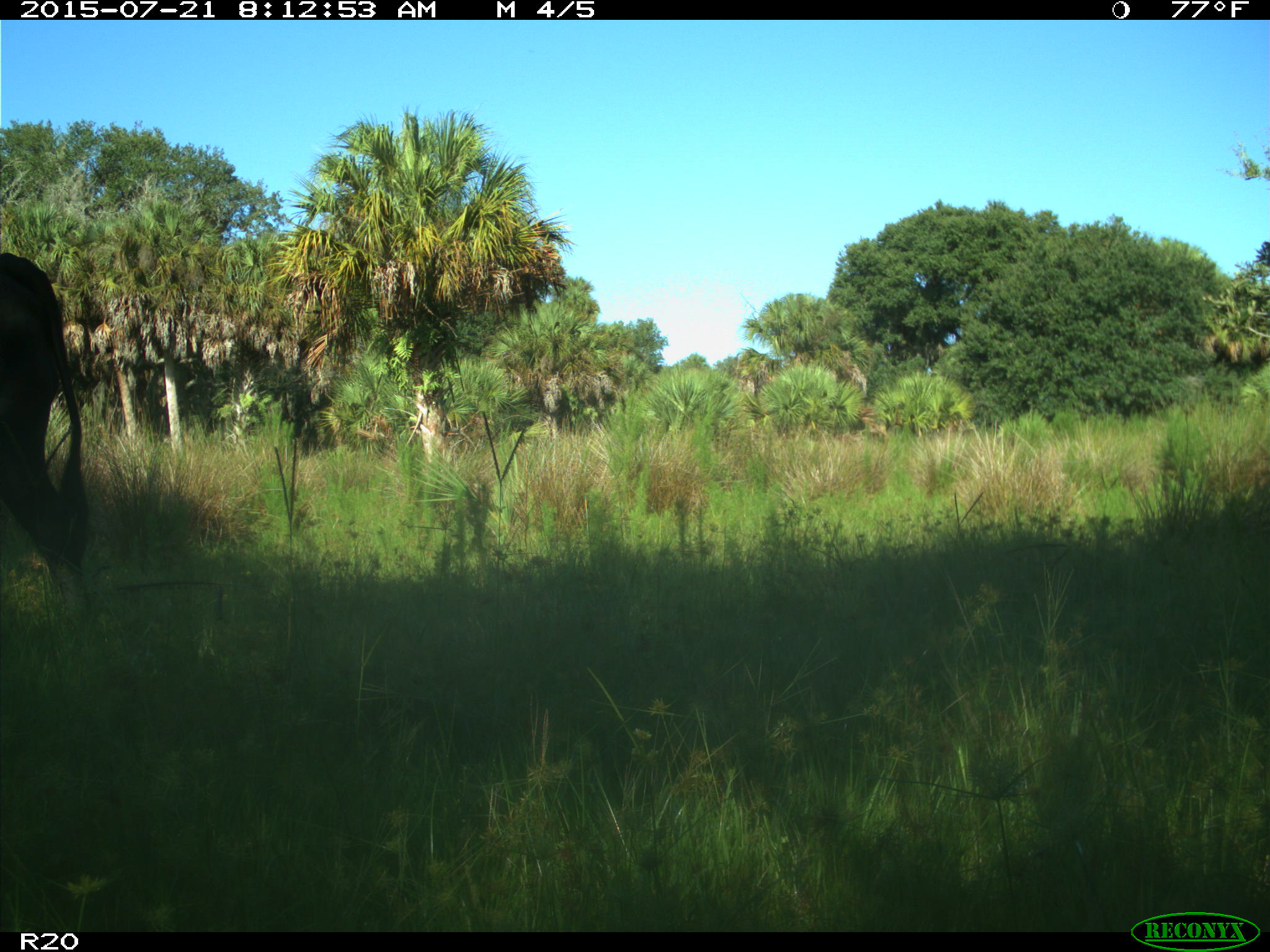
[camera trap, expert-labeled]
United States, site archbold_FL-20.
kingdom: Animalia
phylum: Chordata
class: Mammalia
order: Artiodactyla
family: Bovidae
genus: Bos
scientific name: Bos taurus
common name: domestic cow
Bos taurus (domestic cow).